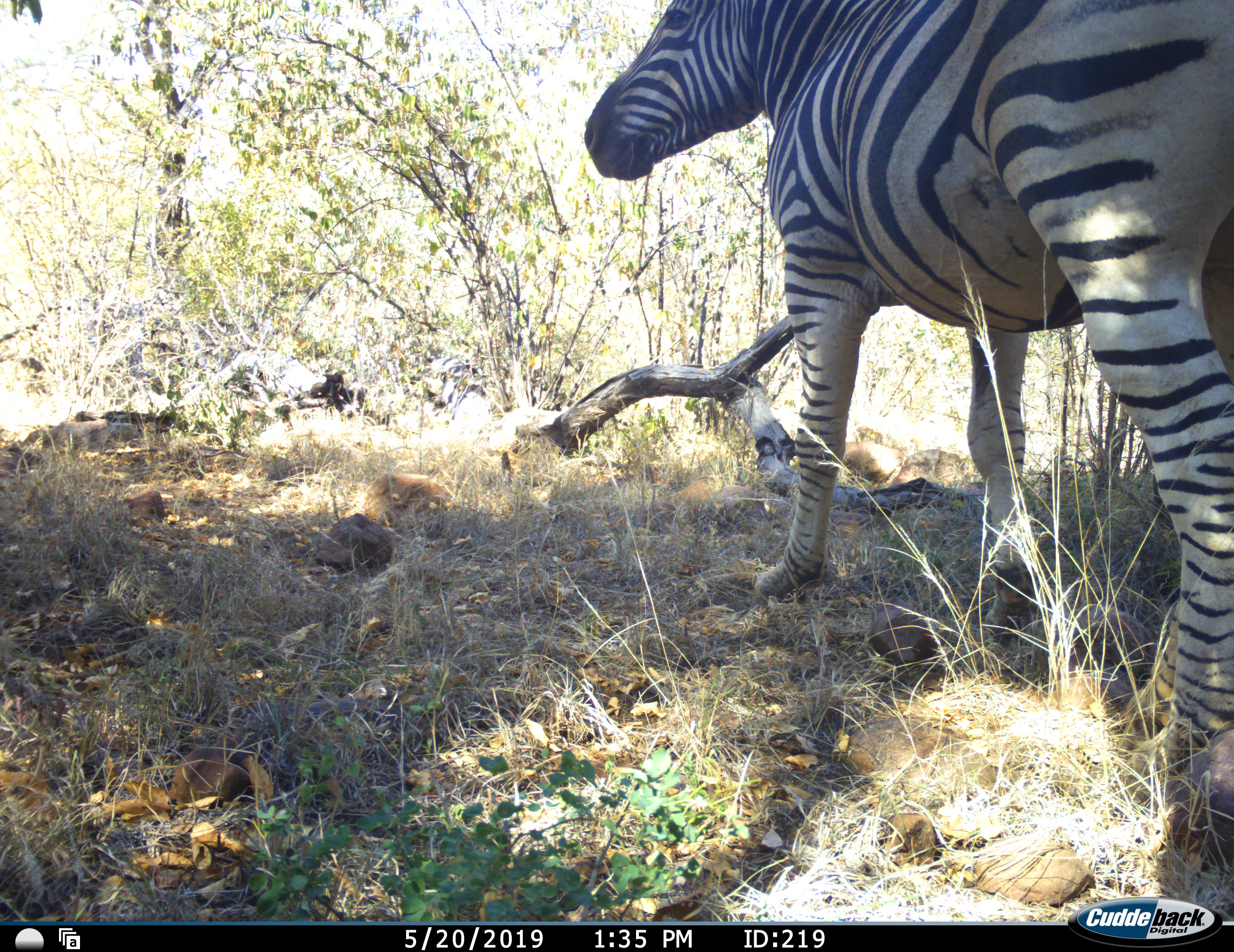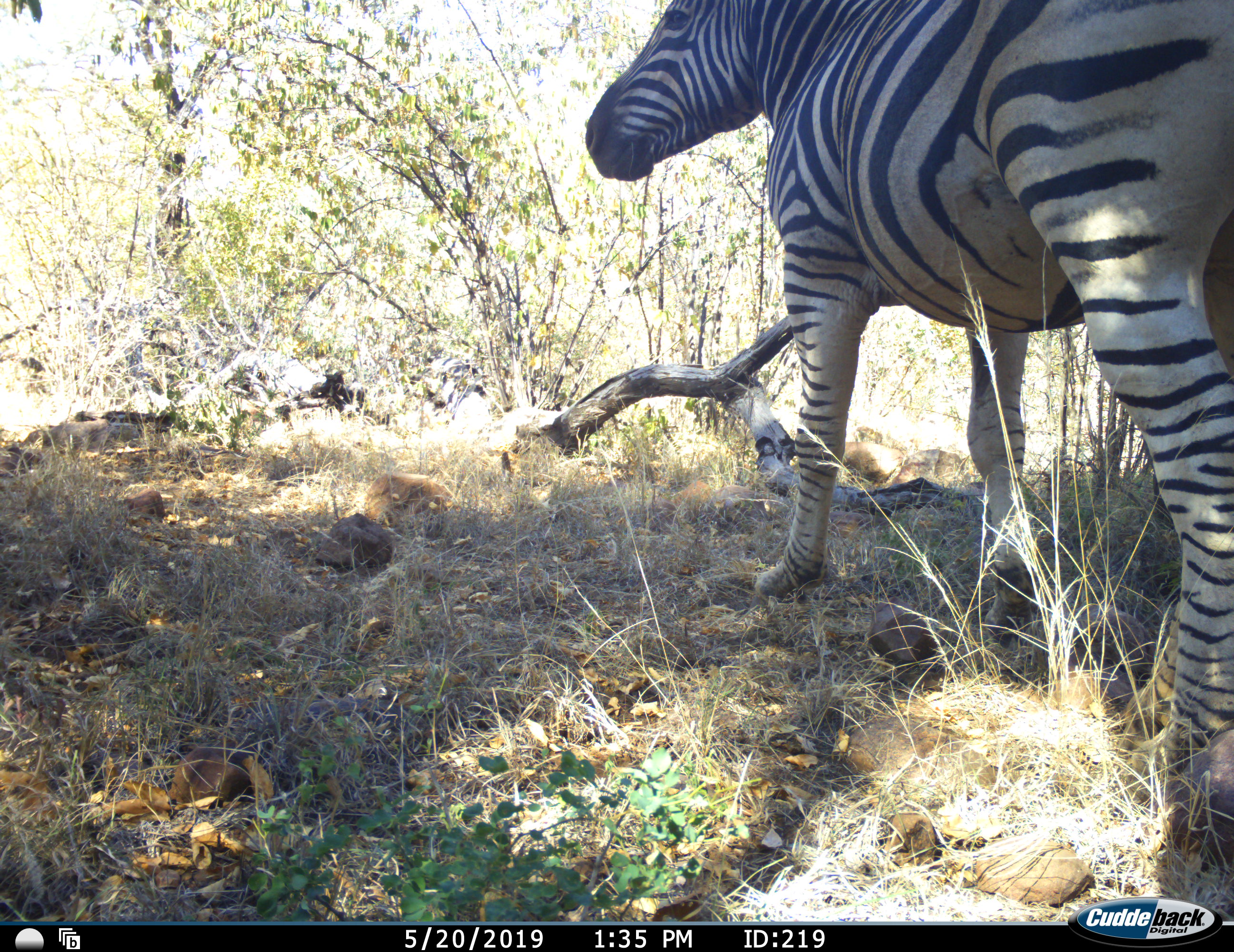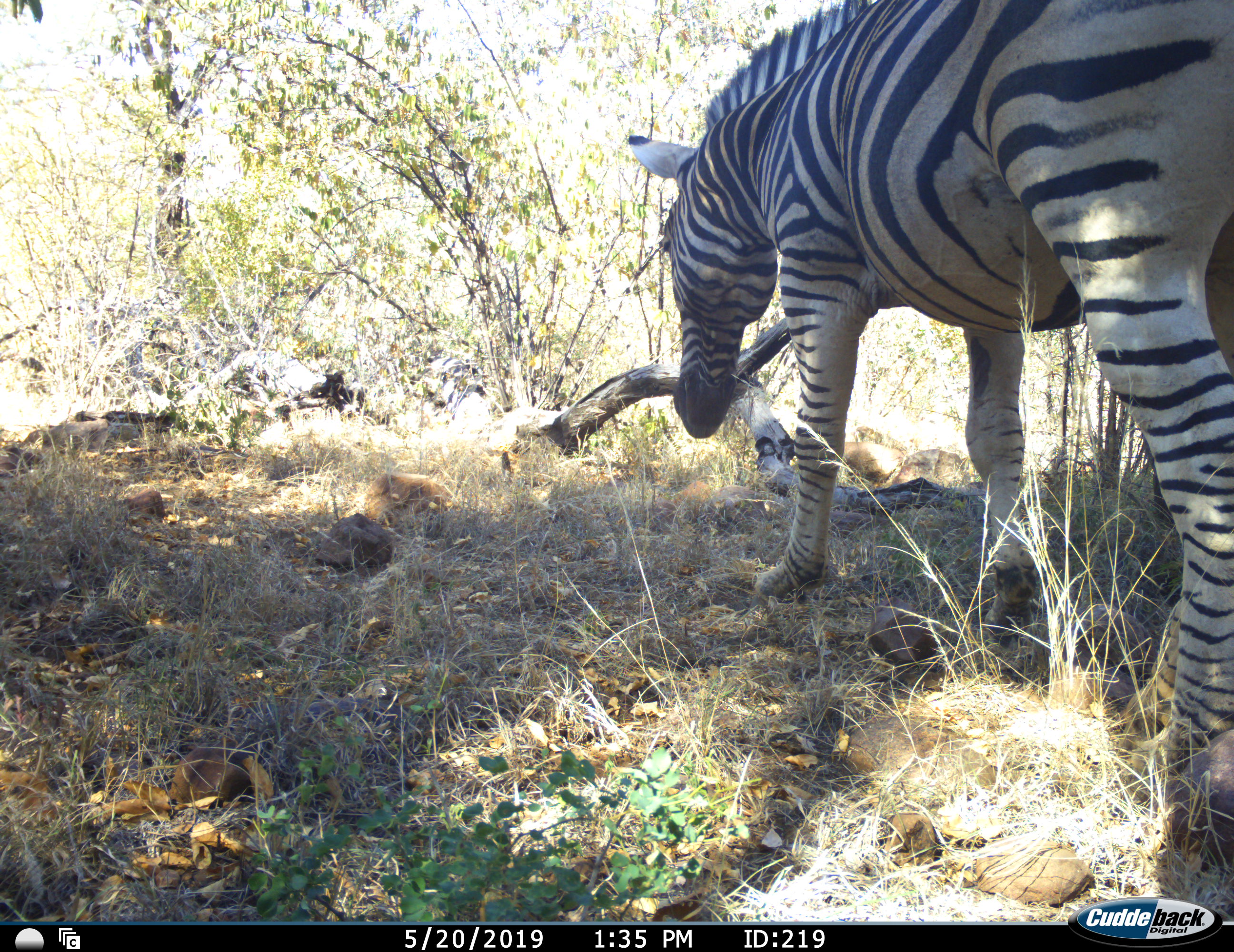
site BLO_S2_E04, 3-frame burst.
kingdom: Animalia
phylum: Chordata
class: Mammalia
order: Perissodactyla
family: Equidae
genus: Equus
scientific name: Equus quagga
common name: plains zebra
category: zebraplains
Zebraplains (plains zebra) (Equus quagga), count 1. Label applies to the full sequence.